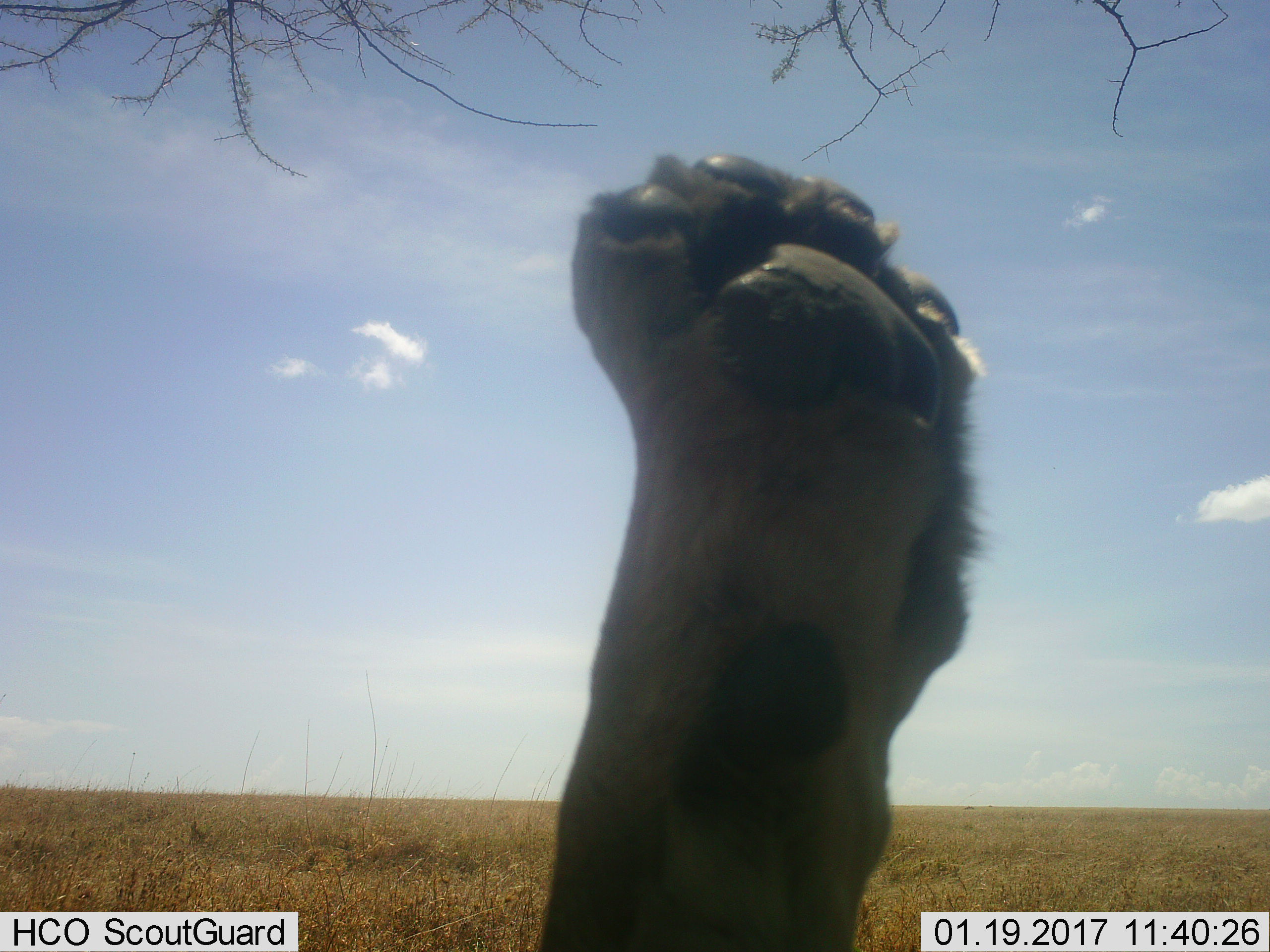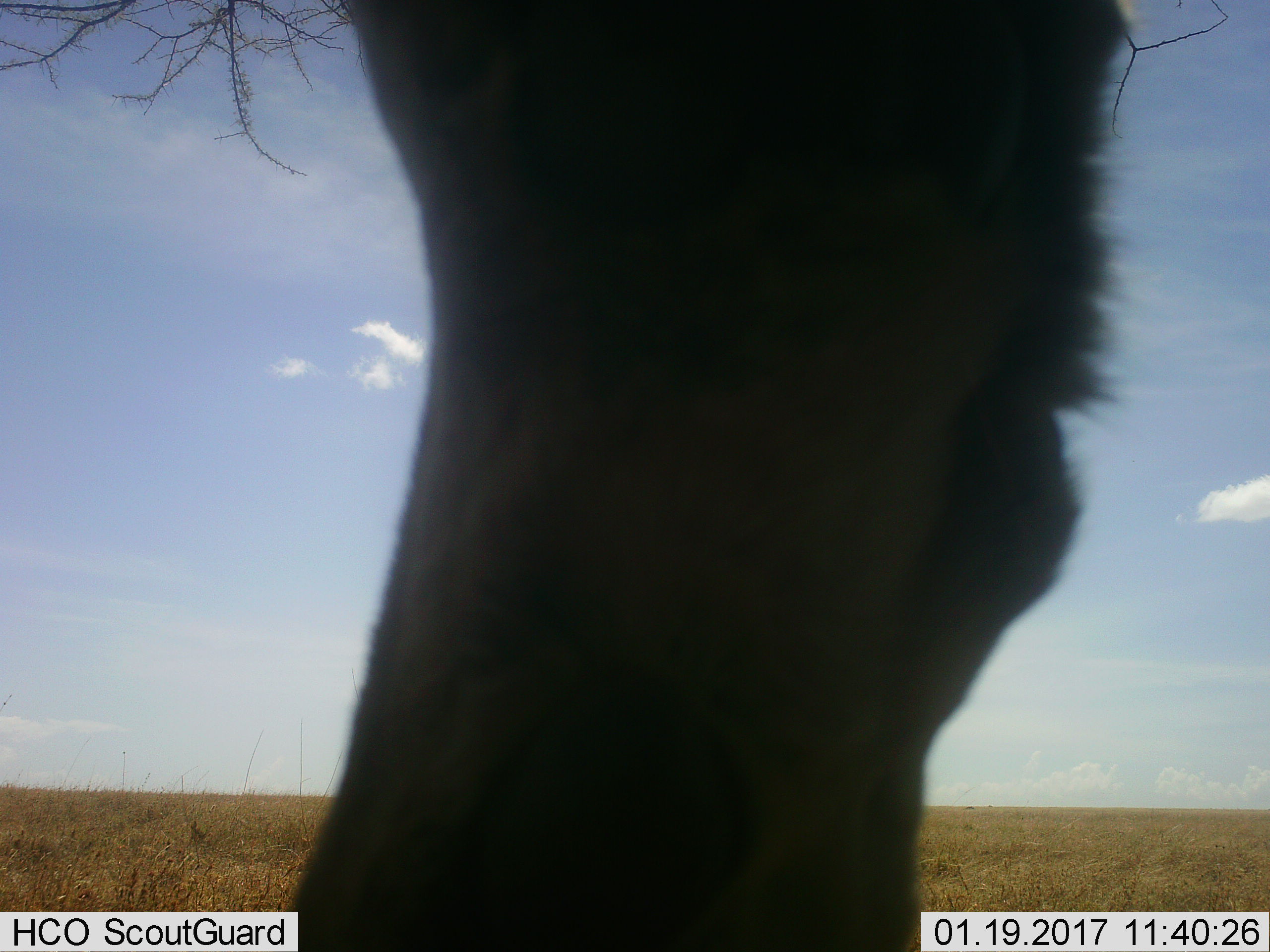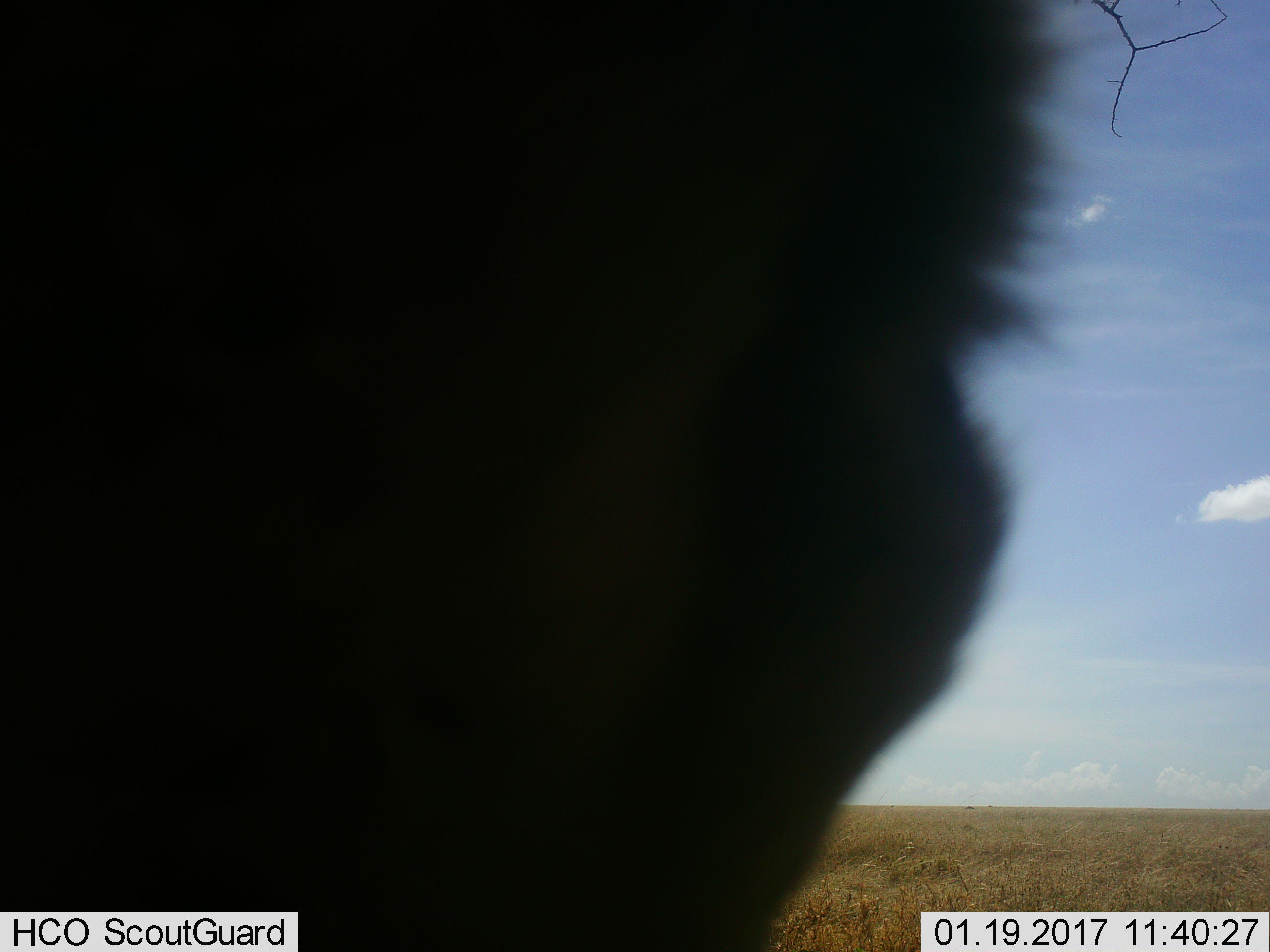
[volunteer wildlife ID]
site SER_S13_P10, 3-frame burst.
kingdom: Animalia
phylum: Chordata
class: Mammalia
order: Carnivora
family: Felidae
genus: Panthera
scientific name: Panthera leo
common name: lion female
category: lionfemale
Lionfemale (lion female) (Panthera leo), count 1. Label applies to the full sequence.